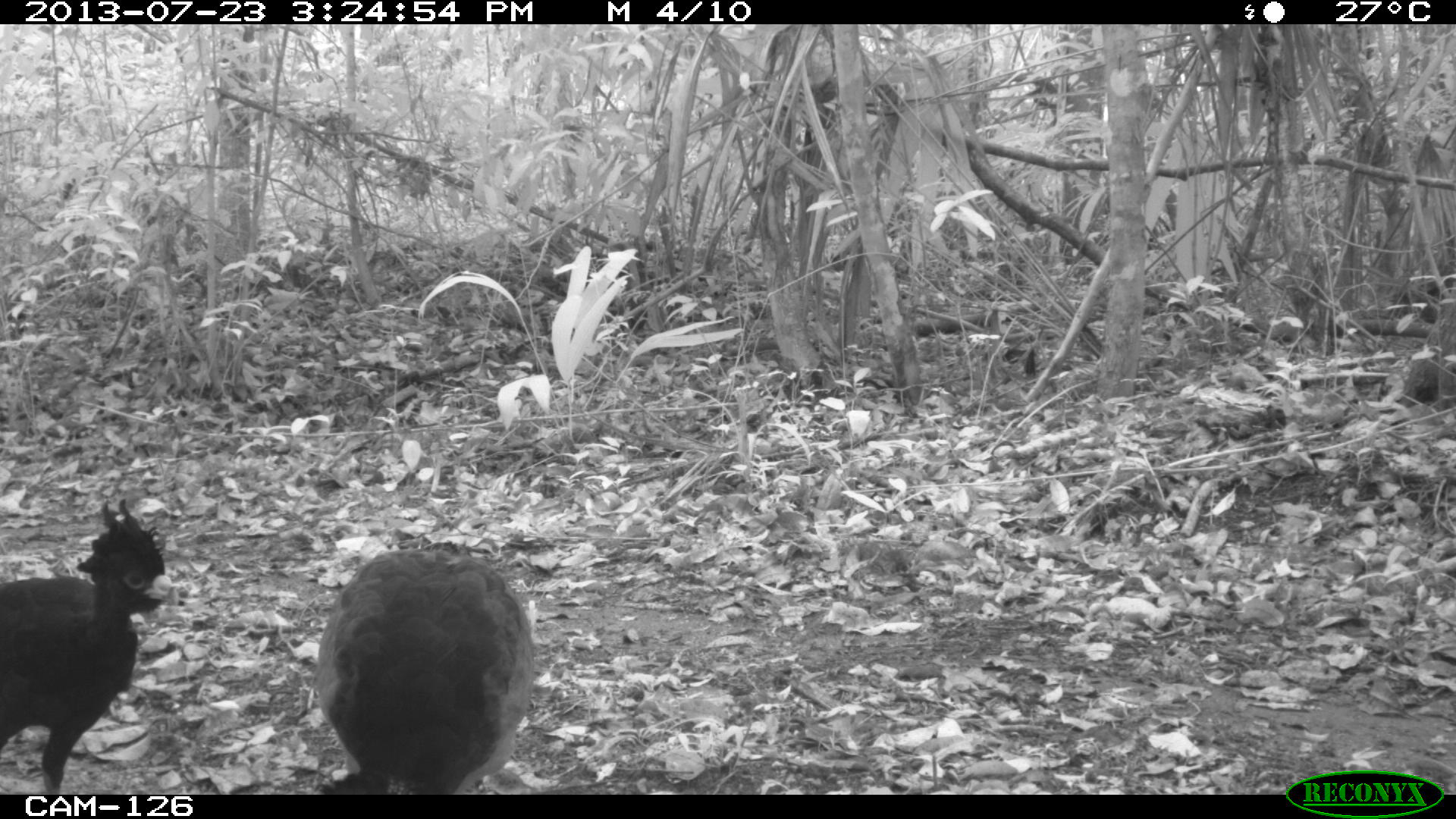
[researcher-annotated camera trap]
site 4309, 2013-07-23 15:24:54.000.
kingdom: Animalia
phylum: Chordata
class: Aves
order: Galliformes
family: Cracidae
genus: Crax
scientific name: Crax rubra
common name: great curassow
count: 2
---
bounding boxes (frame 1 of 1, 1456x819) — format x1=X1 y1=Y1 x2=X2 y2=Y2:
crax rubra: x1=312 y1=539 x2=532 y2=792; x1=1 y1=495 x2=175 y2=793